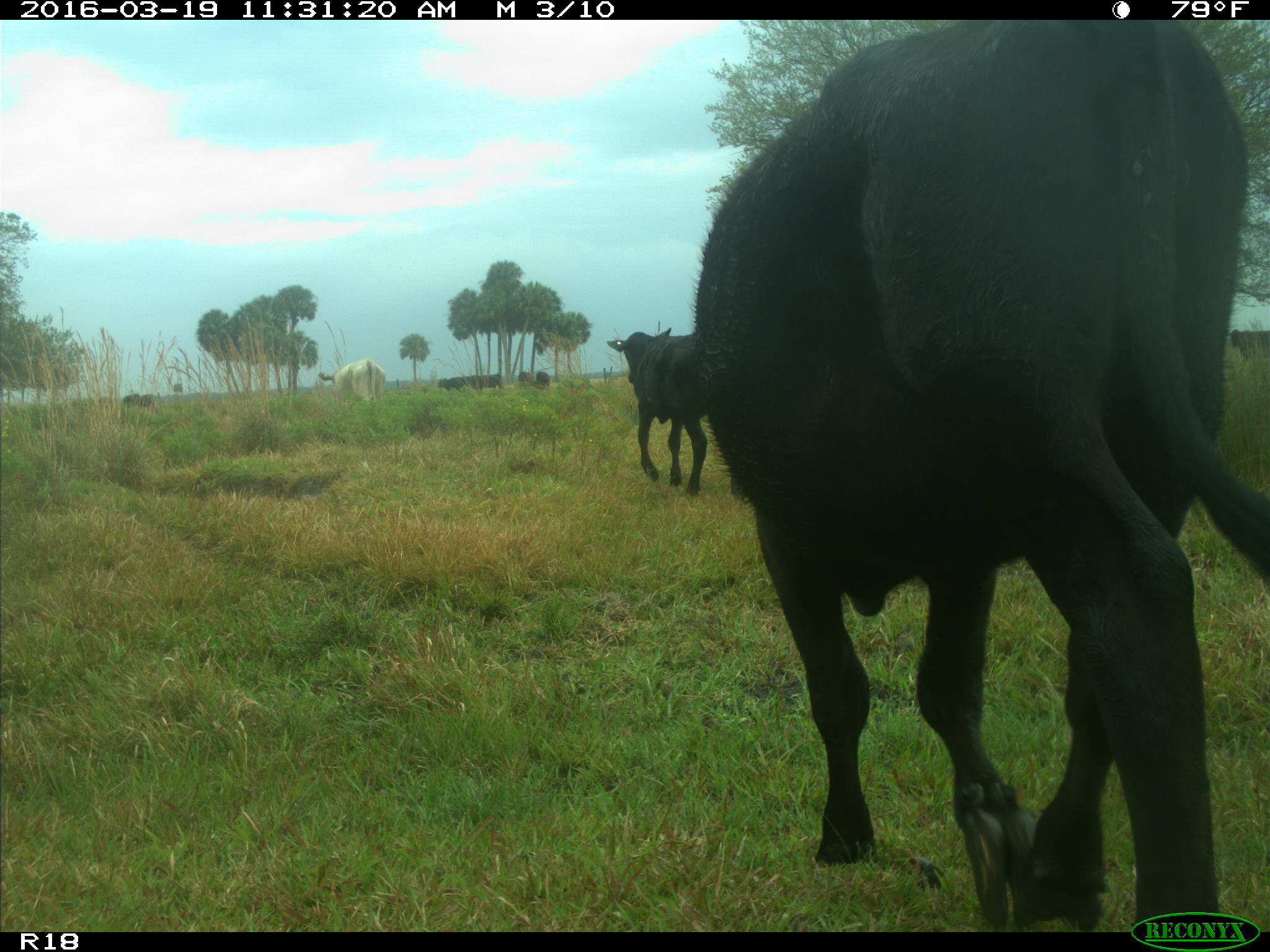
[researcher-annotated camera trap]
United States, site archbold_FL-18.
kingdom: Animalia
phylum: Chordata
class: Mammalia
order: Artiodactyla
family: Bovidae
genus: Bos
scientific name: Bos taurus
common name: domestic cow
Bos taurus (domestic cow).